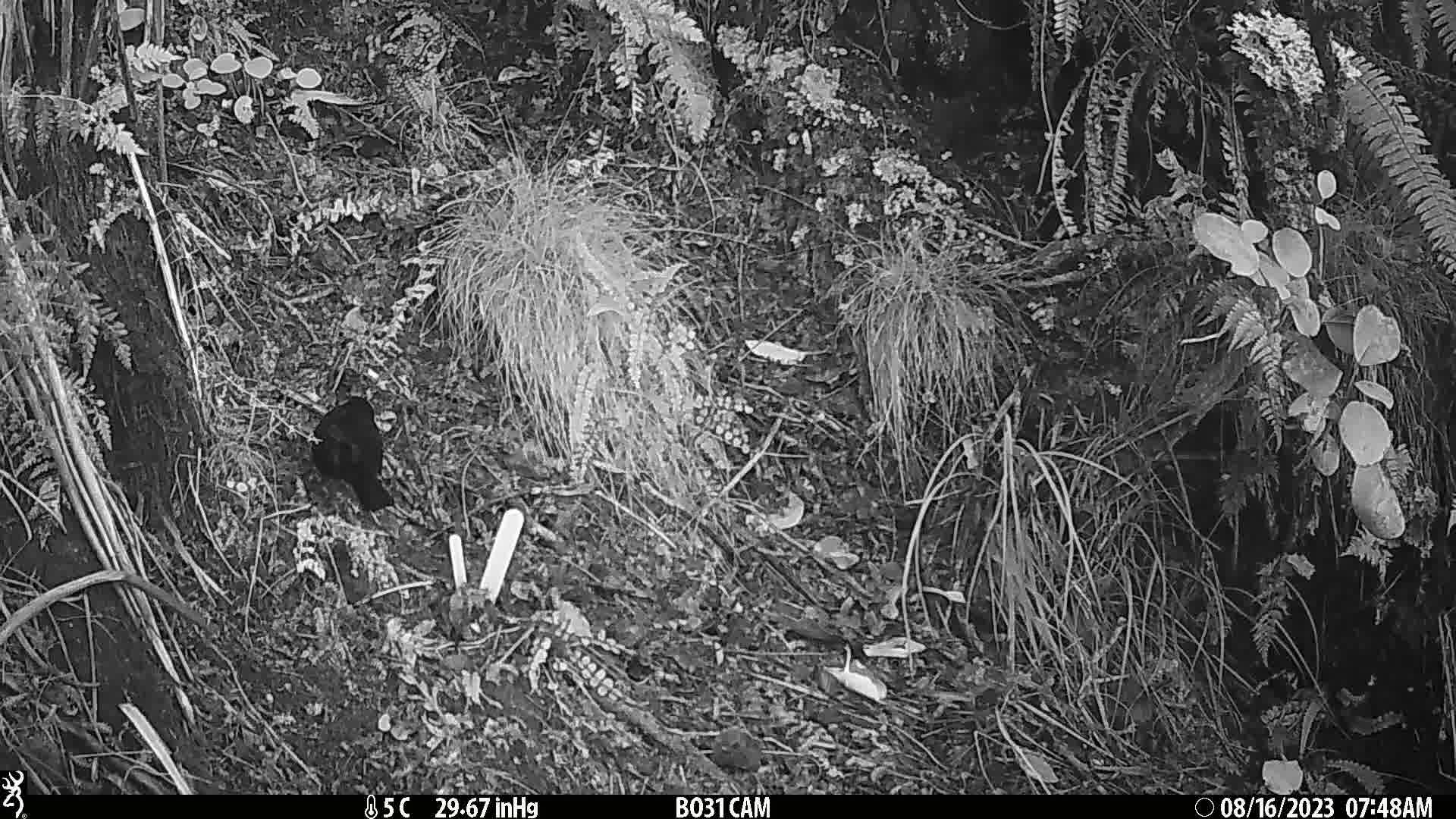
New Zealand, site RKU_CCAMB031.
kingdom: Animalia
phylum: Chordata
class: Aves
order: Passeriformes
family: Turdidae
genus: Turdus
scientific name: Turdus merula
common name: eurasian blackbird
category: blackbird